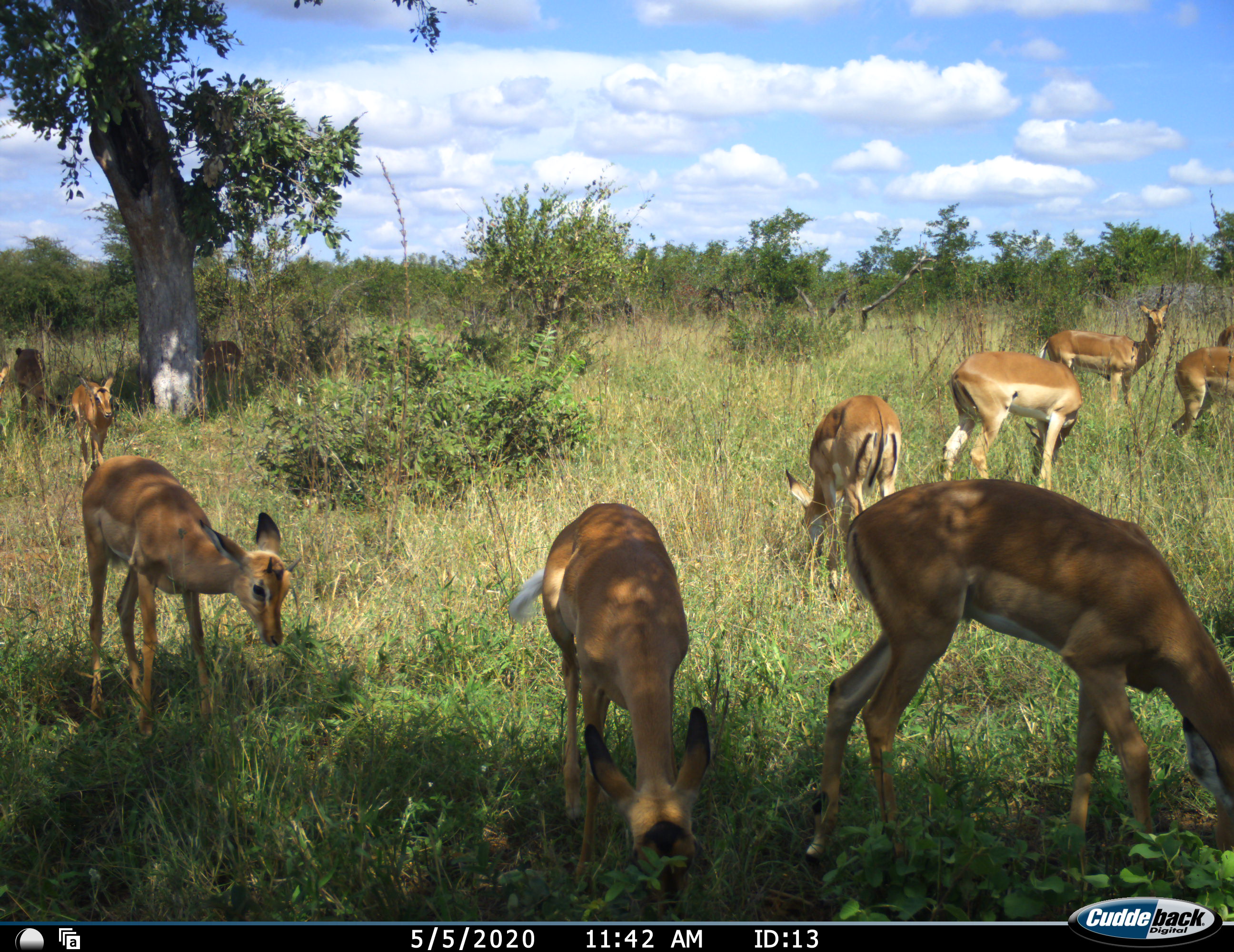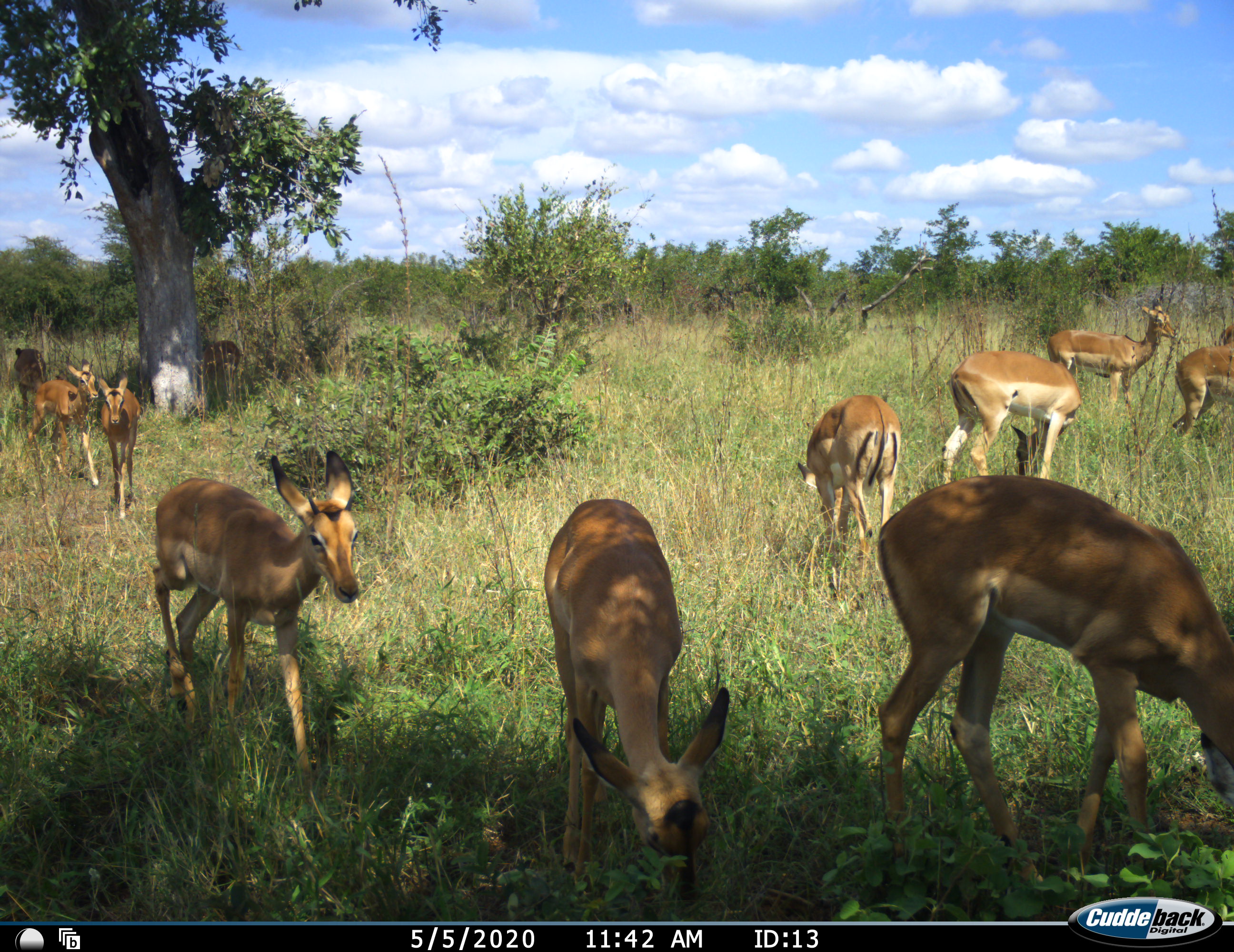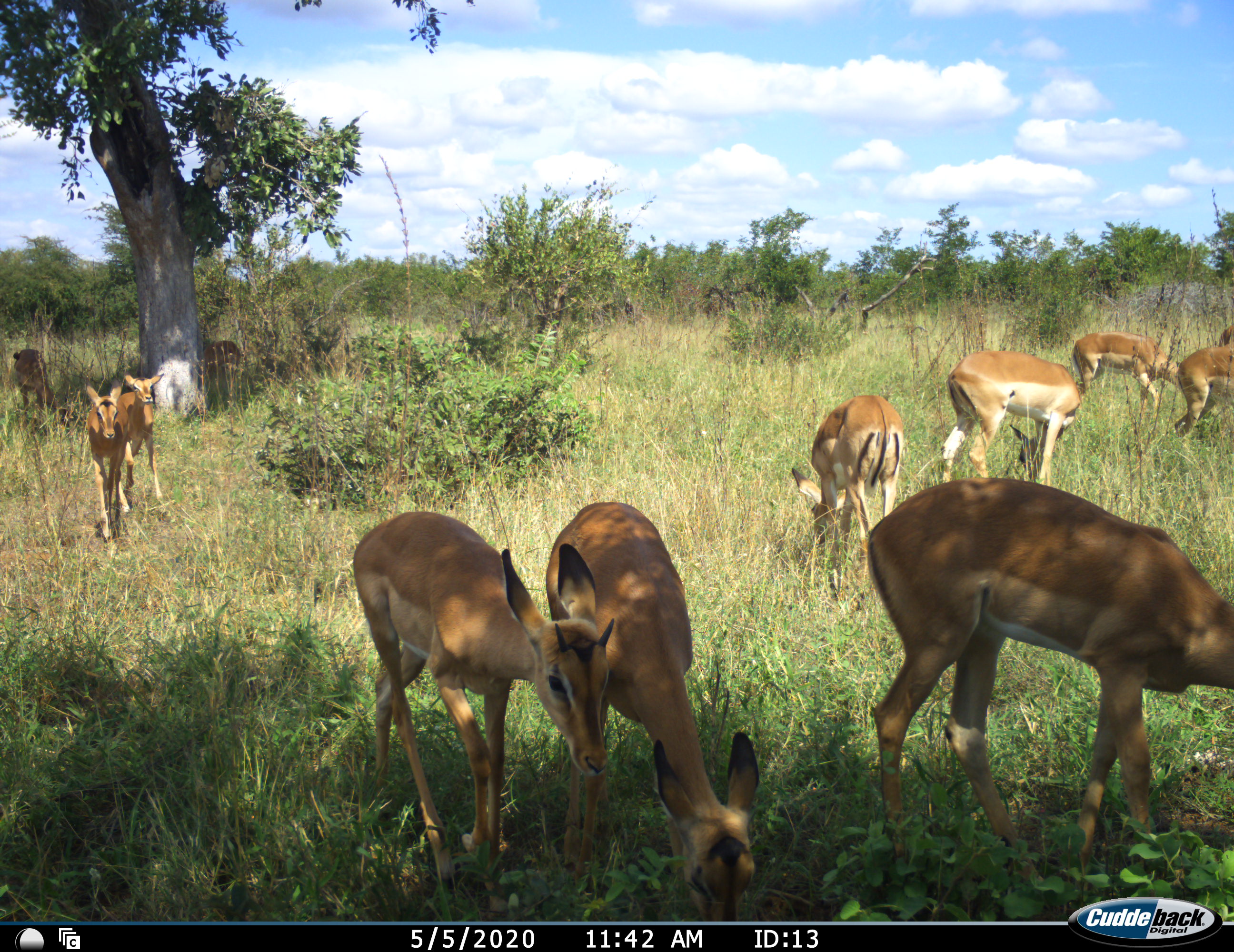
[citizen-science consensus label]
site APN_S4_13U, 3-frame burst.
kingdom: Animalia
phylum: Chordata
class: Mammalia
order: Artiodactyla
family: Bovidae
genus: Aepyceros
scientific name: Aepyceros melampus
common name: impala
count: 11-50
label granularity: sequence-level